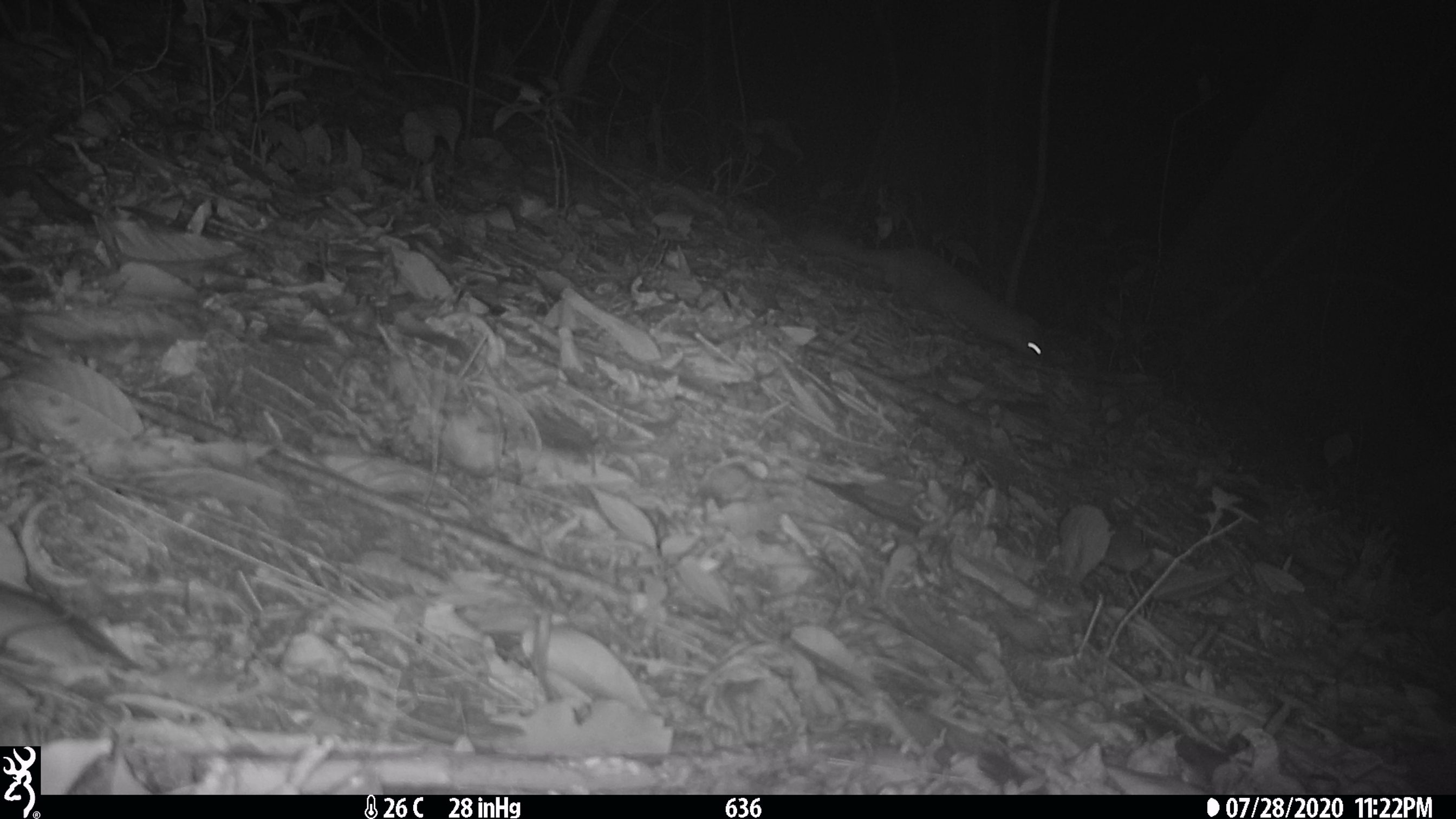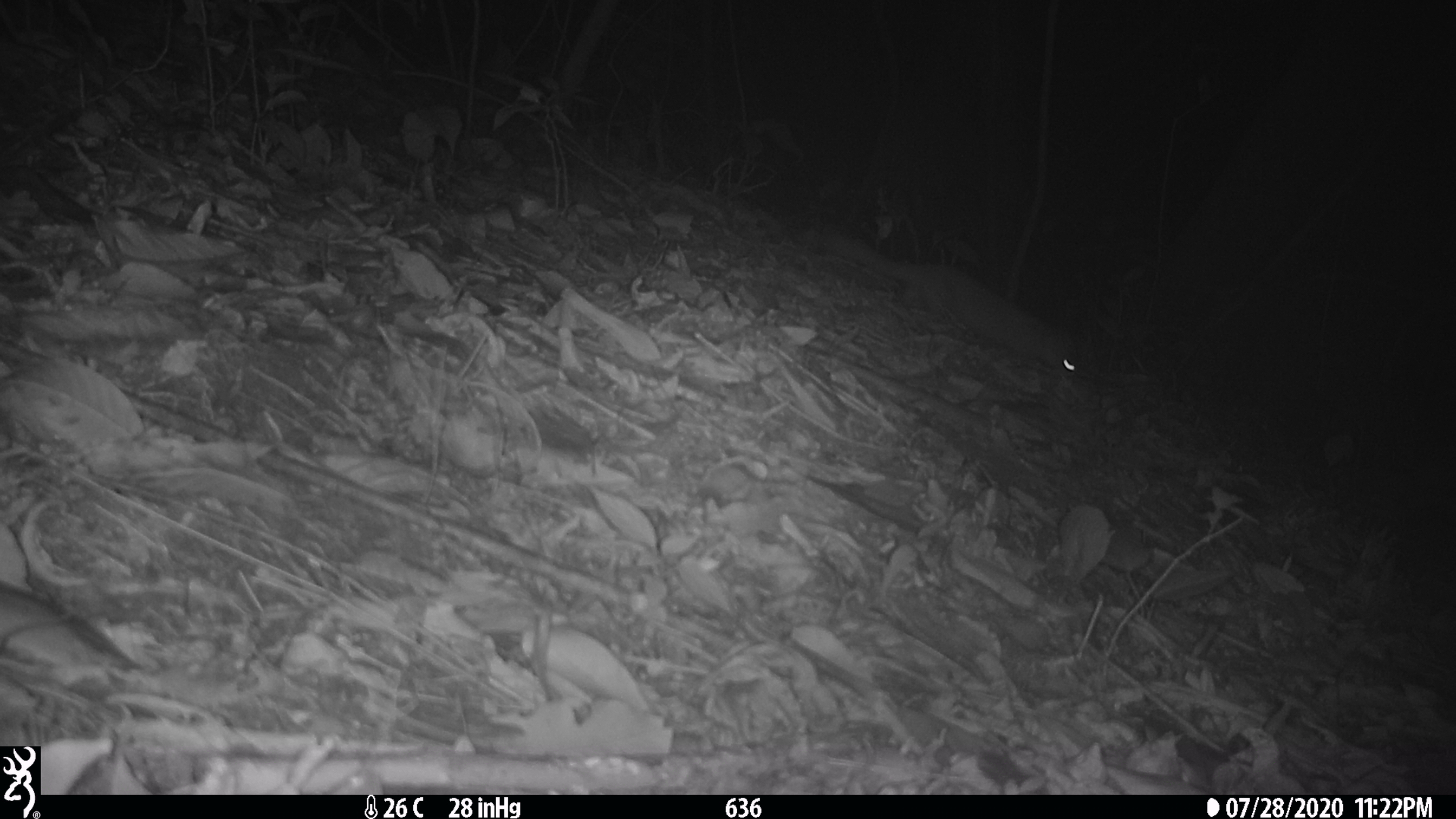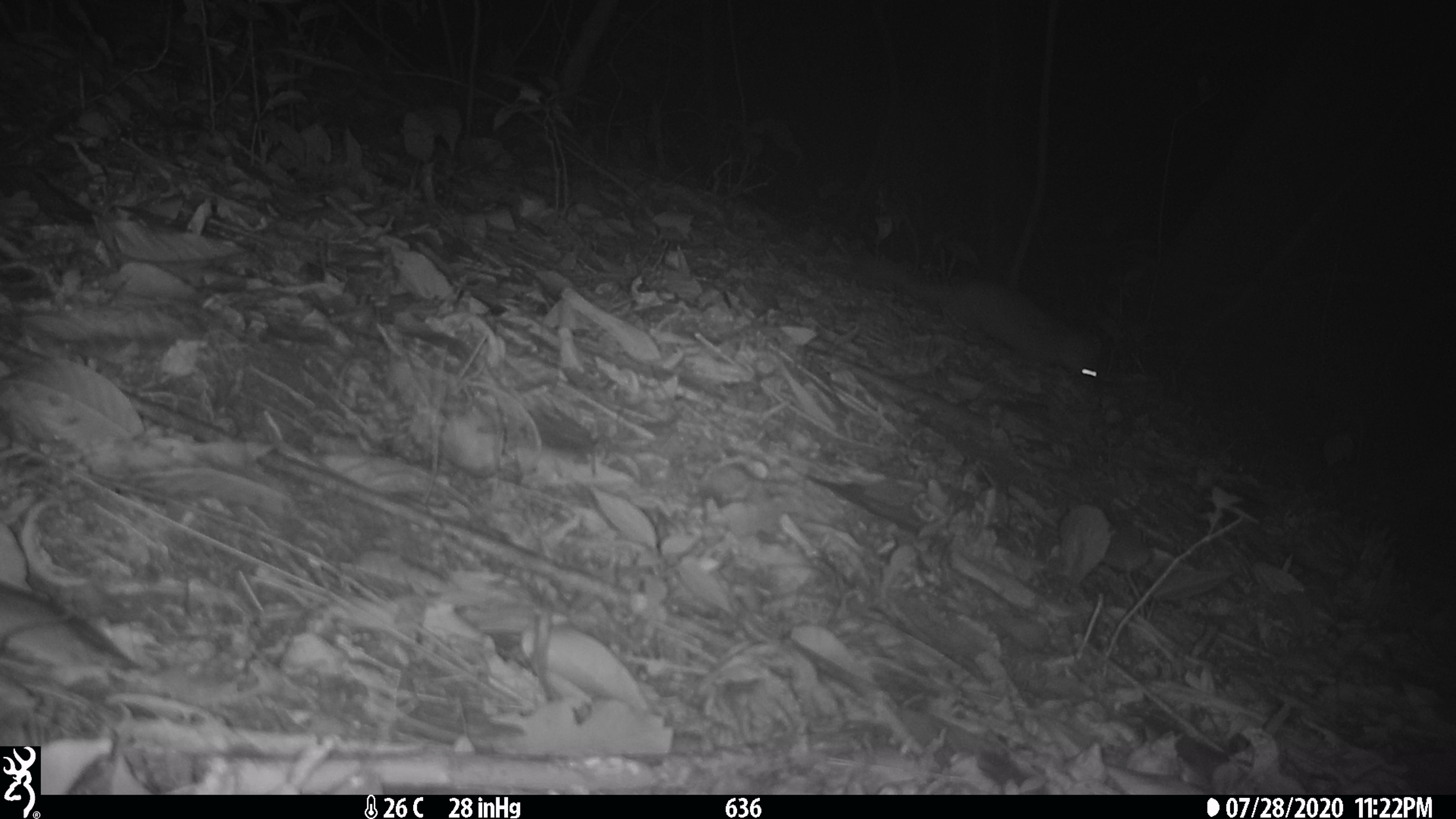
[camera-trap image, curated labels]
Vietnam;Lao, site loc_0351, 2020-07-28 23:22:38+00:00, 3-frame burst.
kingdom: Animalia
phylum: Chordata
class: Mammalia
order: Carnivora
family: Mustelidae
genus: Melogale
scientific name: Melogale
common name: ferret badger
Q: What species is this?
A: Ferret badger (Melogale).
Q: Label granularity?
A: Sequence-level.